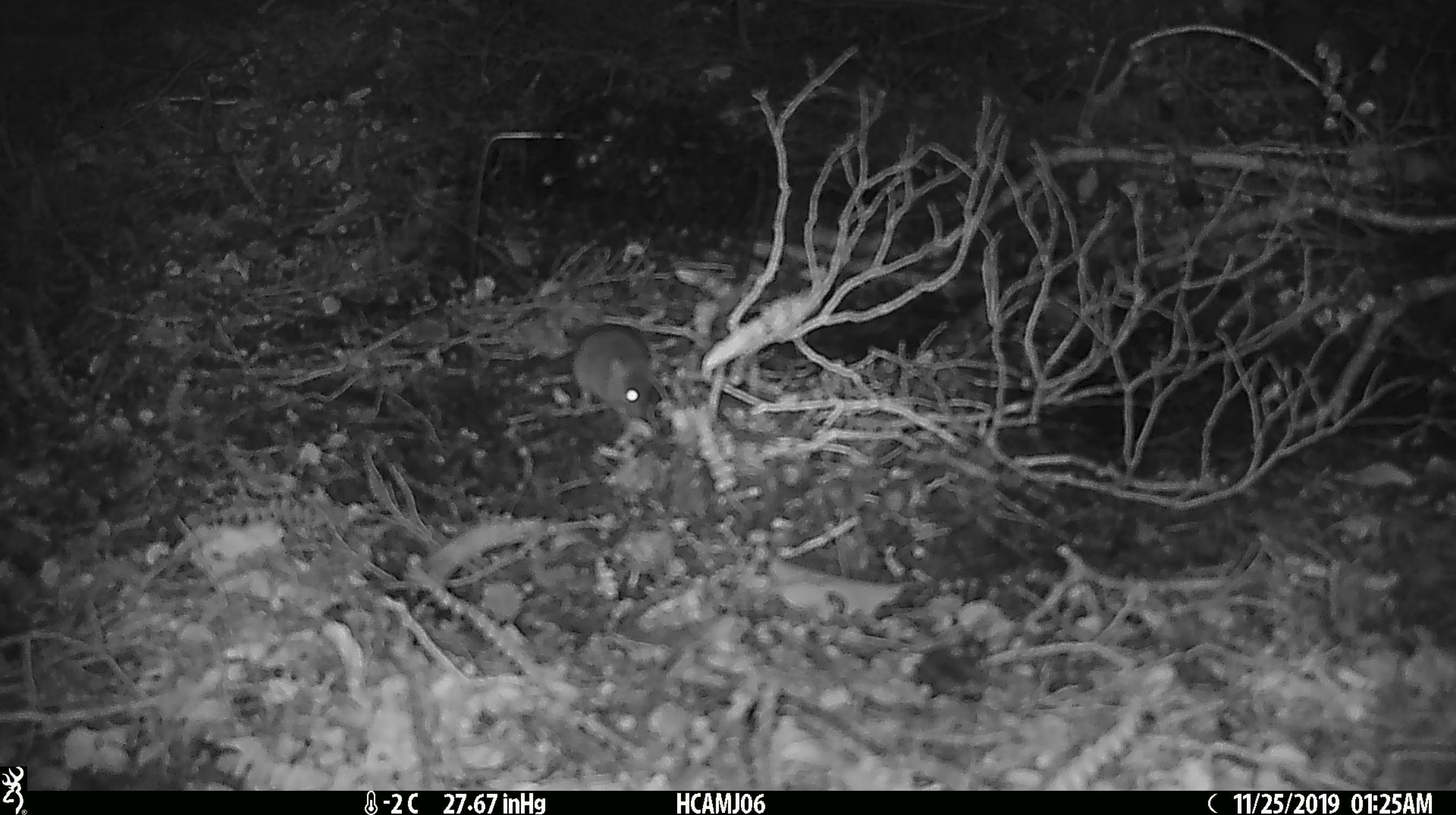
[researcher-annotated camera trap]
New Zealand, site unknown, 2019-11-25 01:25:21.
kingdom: Animalia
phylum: Chordata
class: Mammalia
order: Rodentia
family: Muridae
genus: Mus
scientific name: Mus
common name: mouse